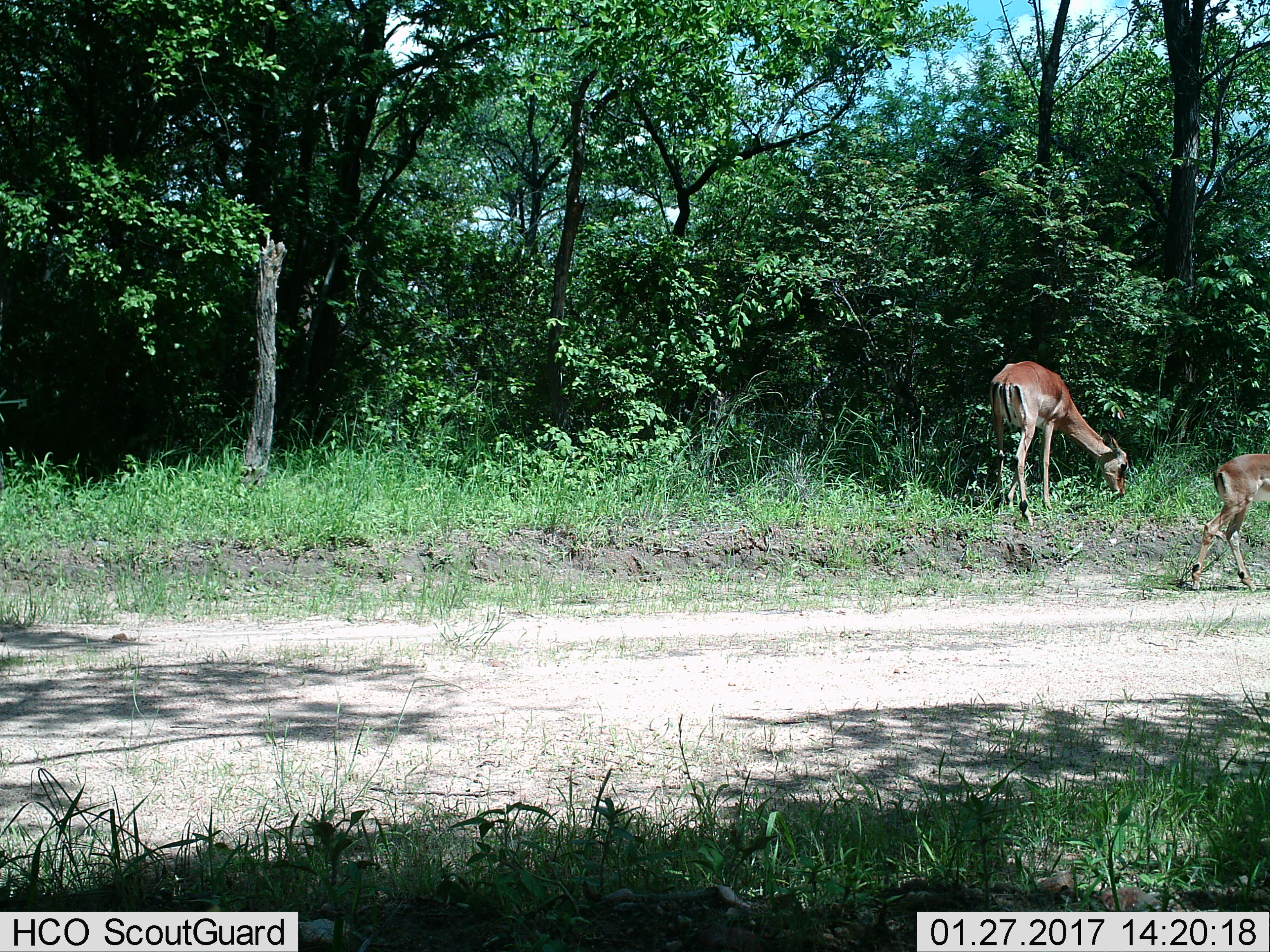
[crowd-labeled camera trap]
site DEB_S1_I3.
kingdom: Animalia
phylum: Chordata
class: Mammalia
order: Artiodactyla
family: Bovidae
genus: Aepyceros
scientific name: Aepyceros melampus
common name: impala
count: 2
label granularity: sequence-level